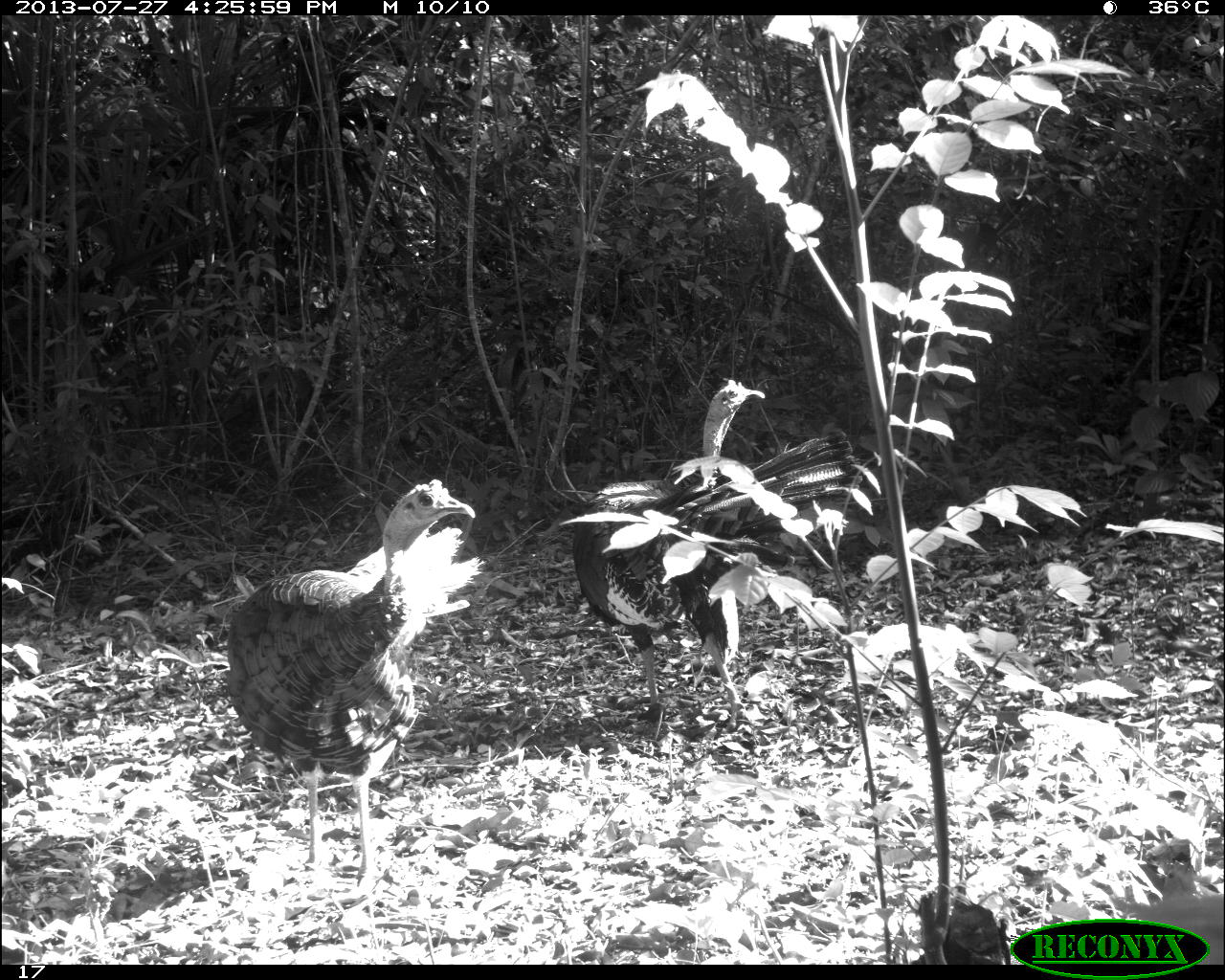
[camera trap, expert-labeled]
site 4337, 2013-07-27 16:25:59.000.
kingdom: Animalia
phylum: Chordata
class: Aves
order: Galliformes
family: Phasianidae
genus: Meleagris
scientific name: Meleagris ocellata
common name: ocellated turkey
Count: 2.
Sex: male.